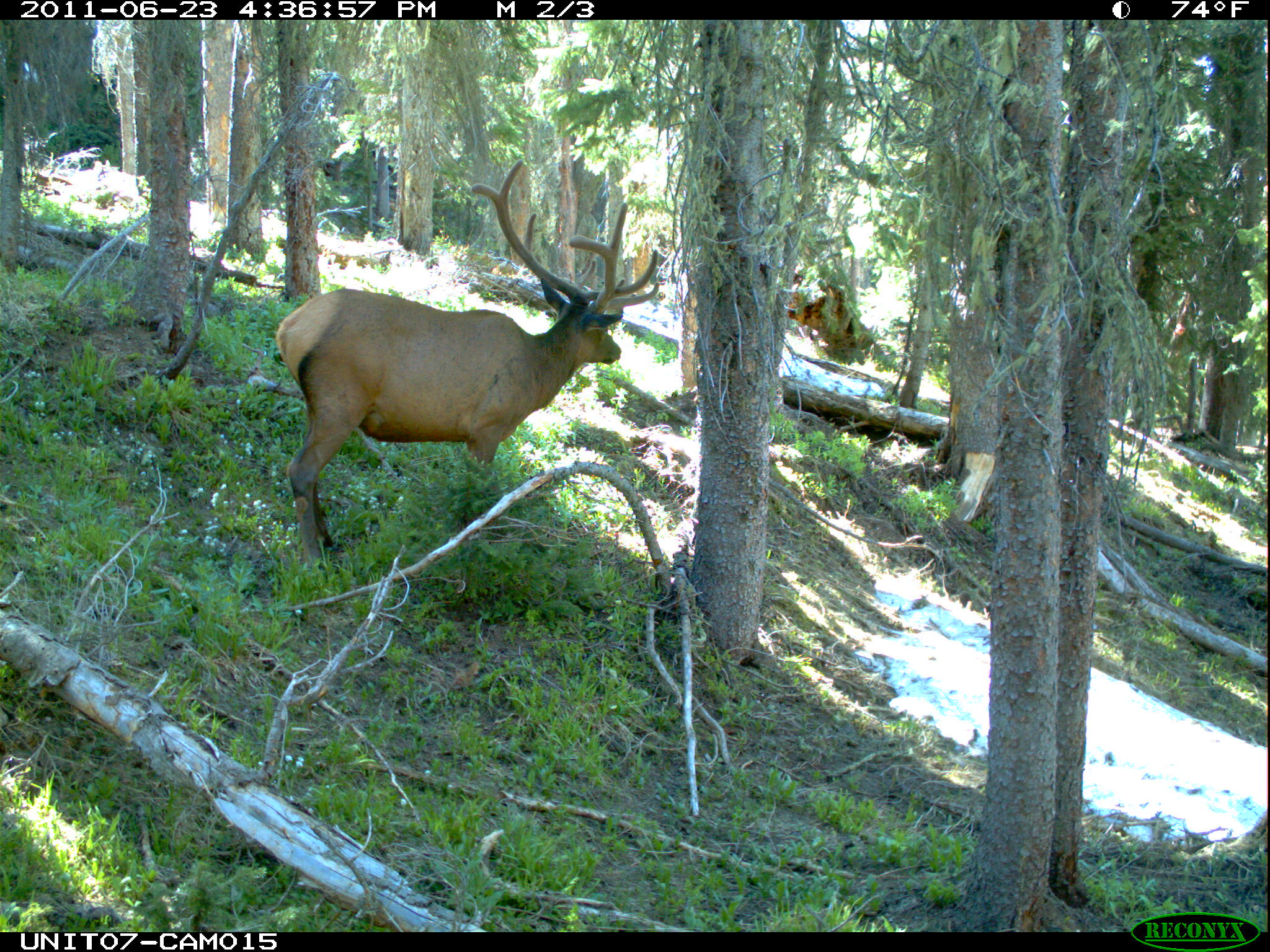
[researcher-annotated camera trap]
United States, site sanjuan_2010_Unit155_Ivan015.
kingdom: Animalia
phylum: Chordata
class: Mammalia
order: Artiodactyla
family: Cervidae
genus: Cervus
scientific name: Cervus elaphus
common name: red deer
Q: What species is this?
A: Cervus elaphus (red deer).